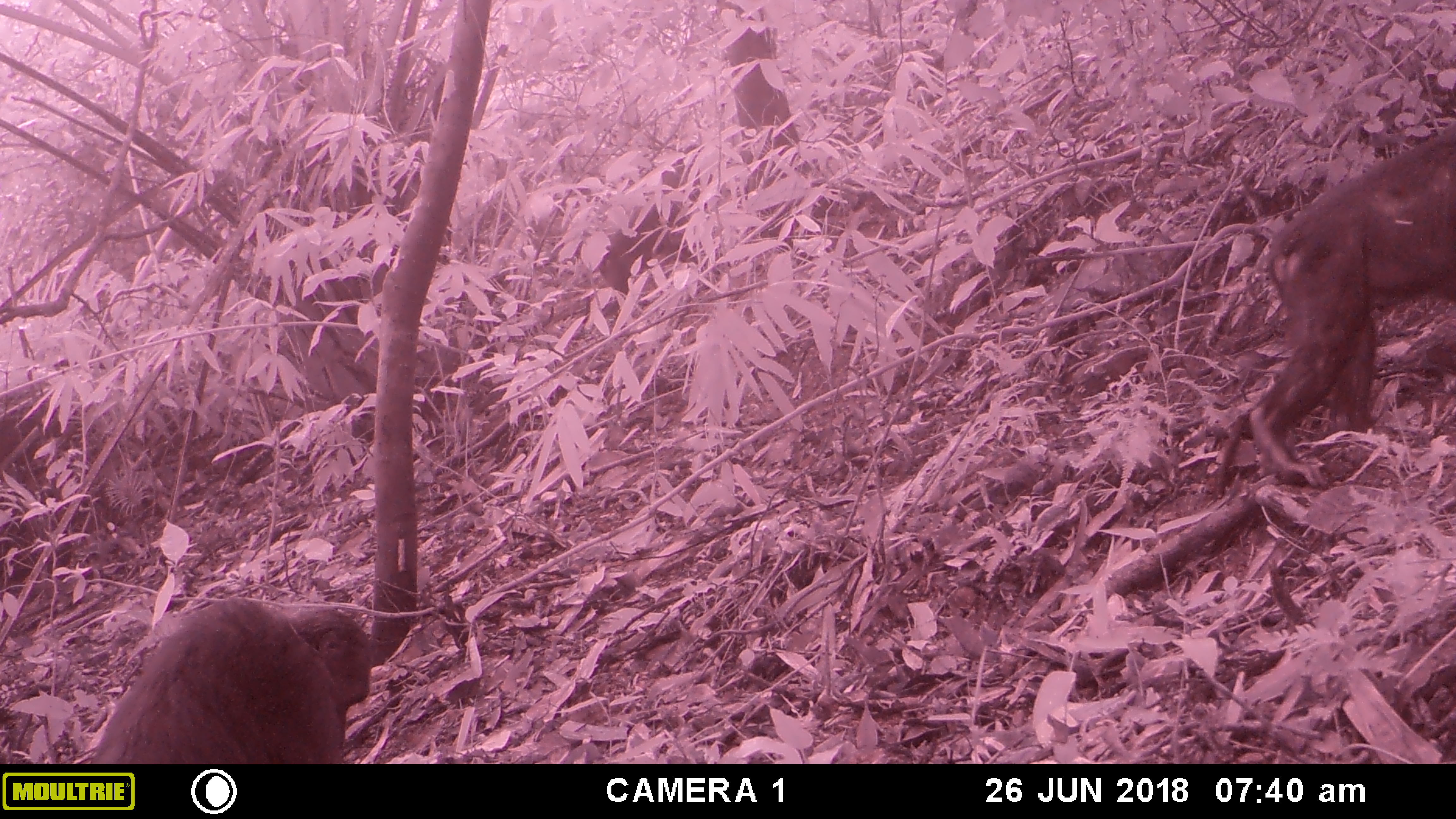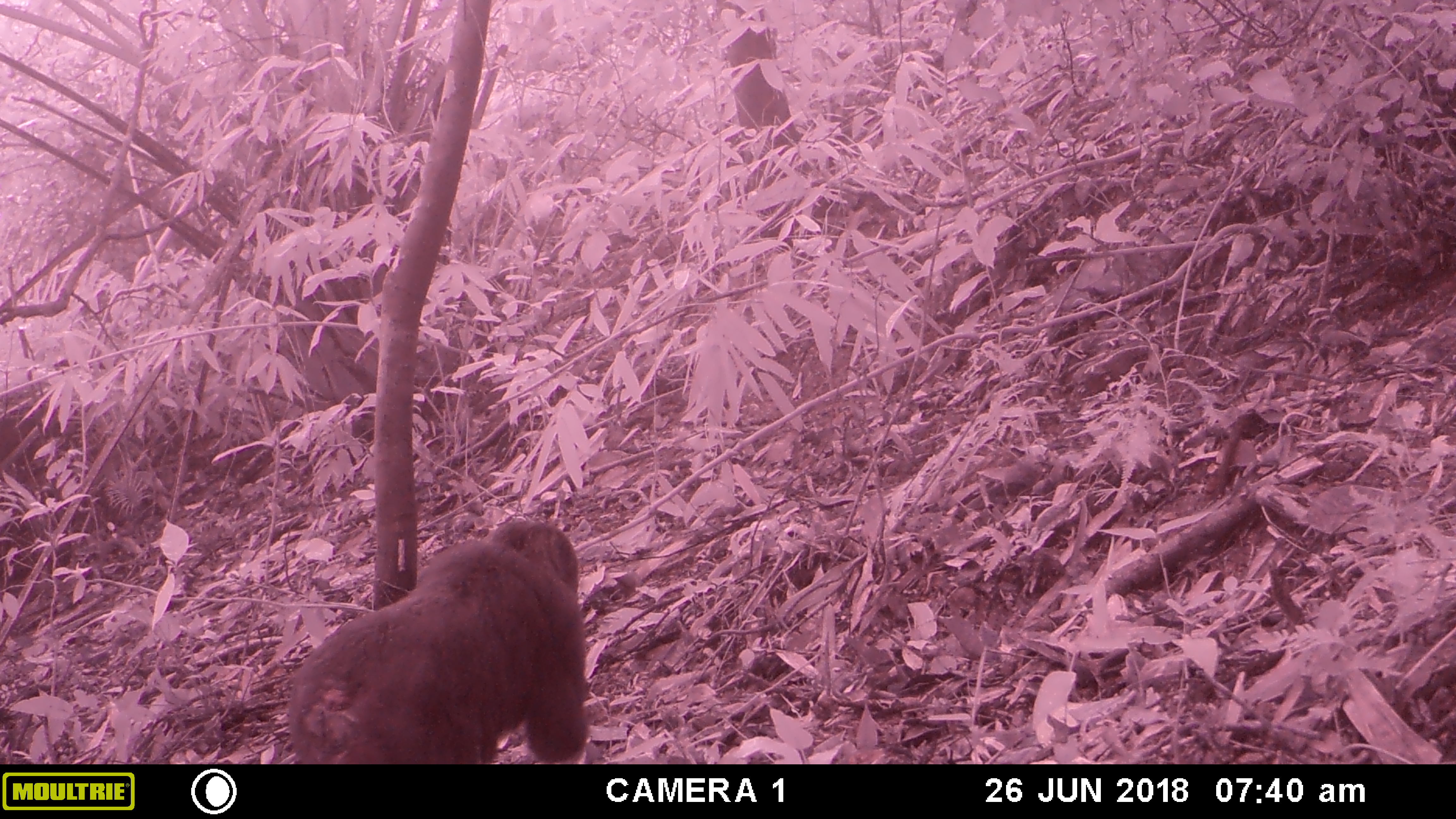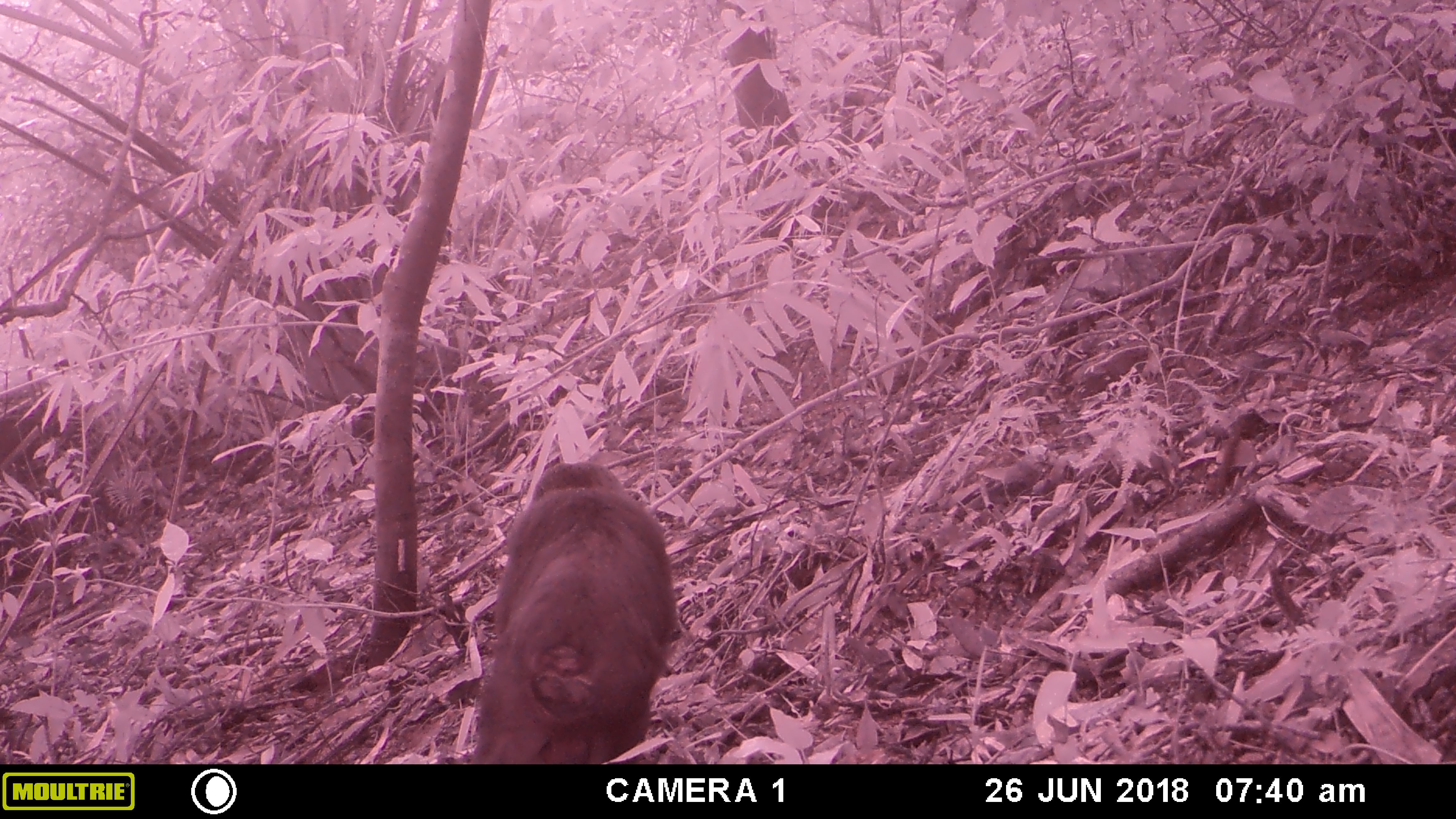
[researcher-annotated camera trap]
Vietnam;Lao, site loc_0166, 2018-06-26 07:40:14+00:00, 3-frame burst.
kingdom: Animalia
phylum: Chordata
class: Mammalia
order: Primates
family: Cercopithecidae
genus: Macaca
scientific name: Macaca arctoides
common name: stump-tailed macaque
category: stump tailed macaque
Stump tailed macaque (stump-tailed macaque) (Macaca arctoides). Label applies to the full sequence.